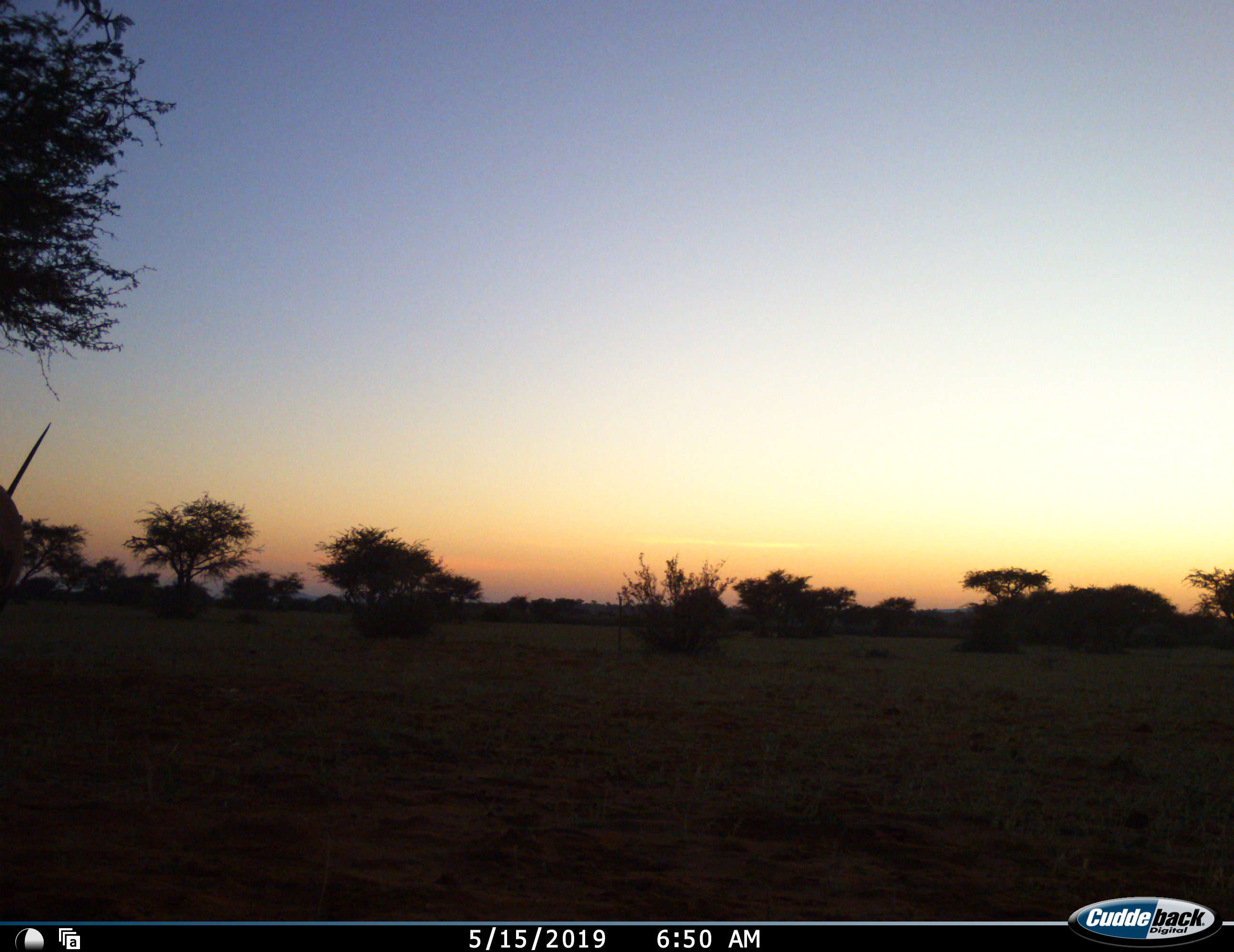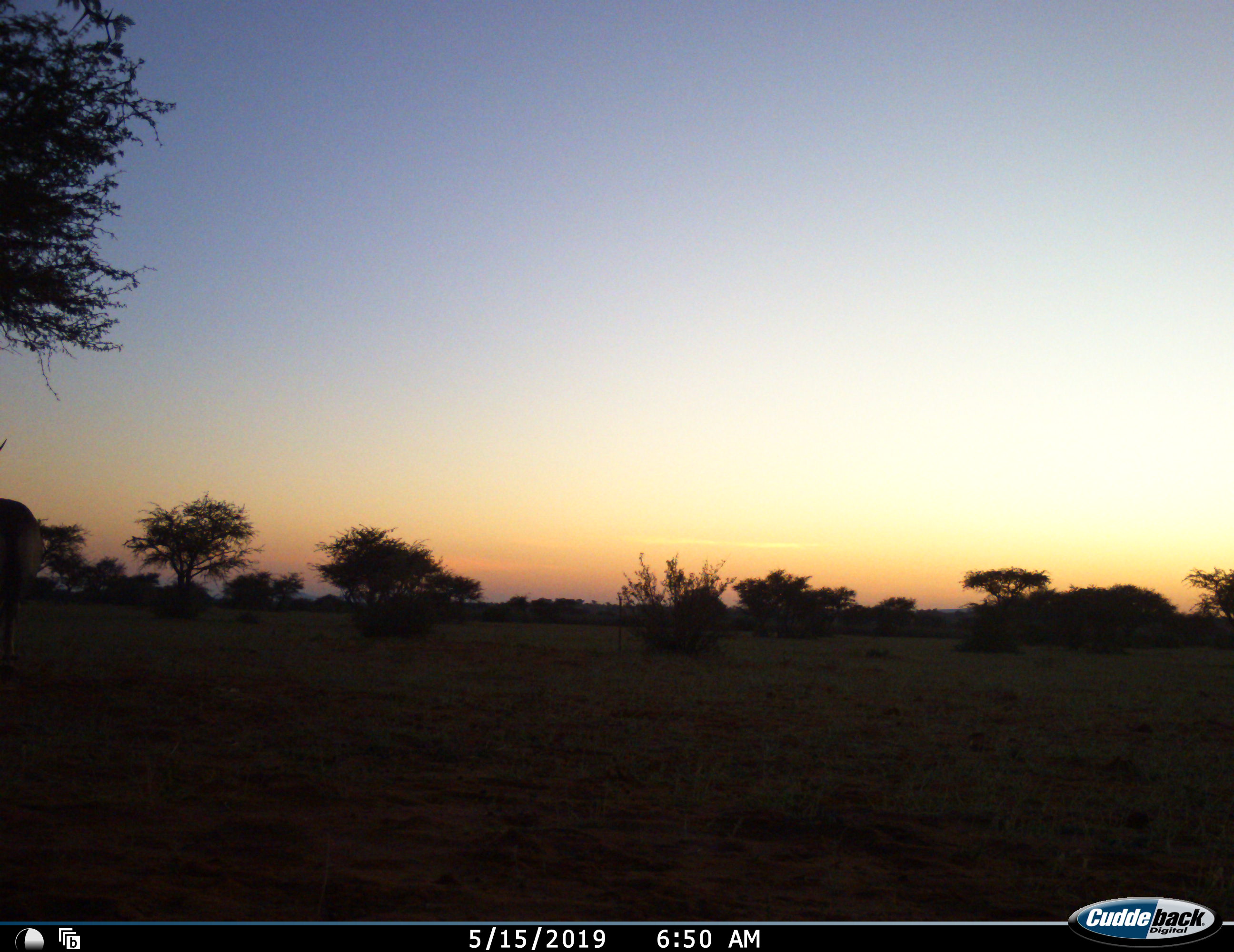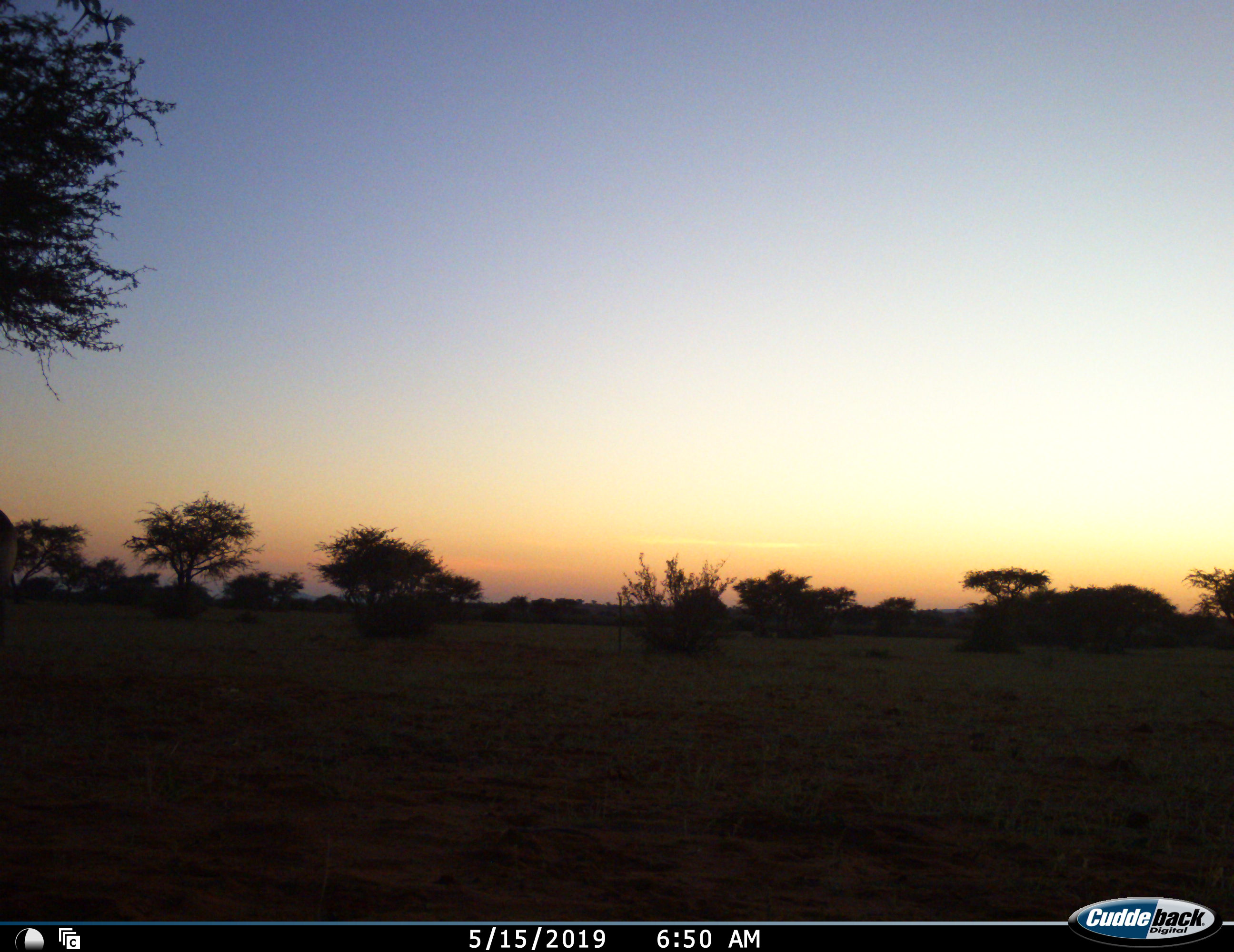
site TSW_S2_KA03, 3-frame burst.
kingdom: Animalia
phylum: Chordata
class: Mammalia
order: Artiodactyla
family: Bovidae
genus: Oryx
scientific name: Oryx gazella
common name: gemsbok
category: oryx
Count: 1.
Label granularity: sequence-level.